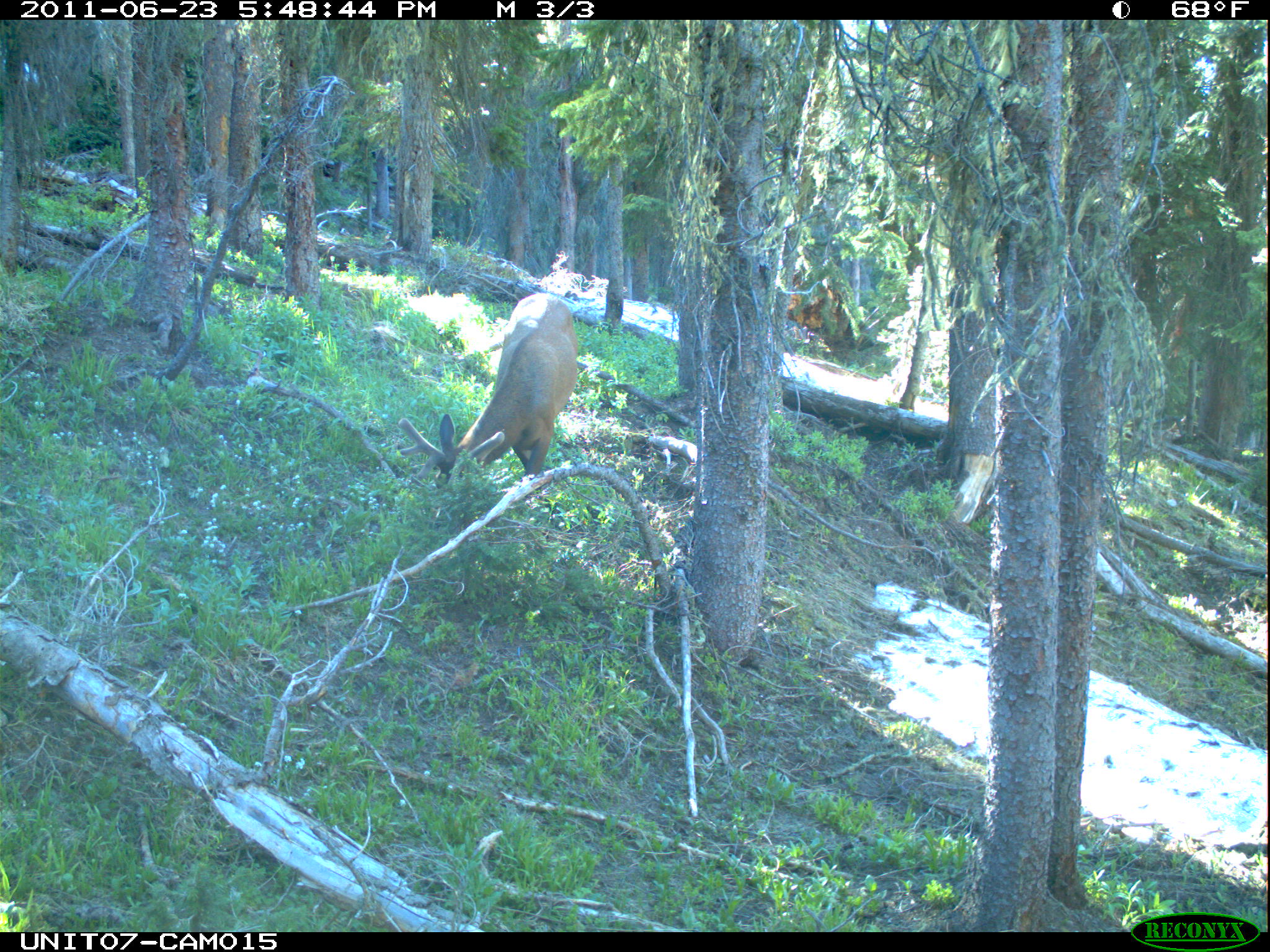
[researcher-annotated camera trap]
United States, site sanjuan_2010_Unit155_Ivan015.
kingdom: Animalia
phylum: Chordata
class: Mammalia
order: Artiodactyla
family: Cervidae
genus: Cervus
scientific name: Cervus elaphus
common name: red deer